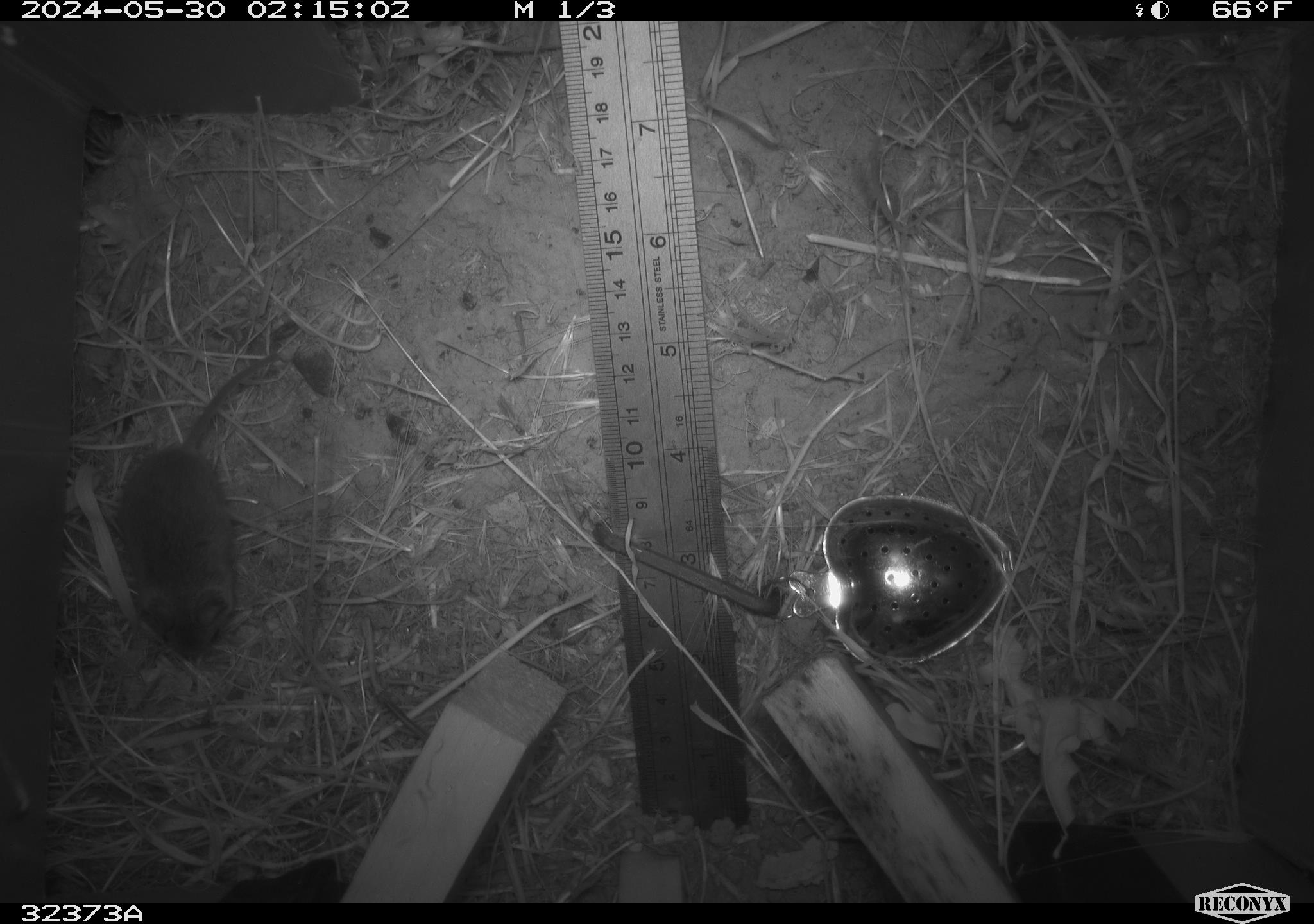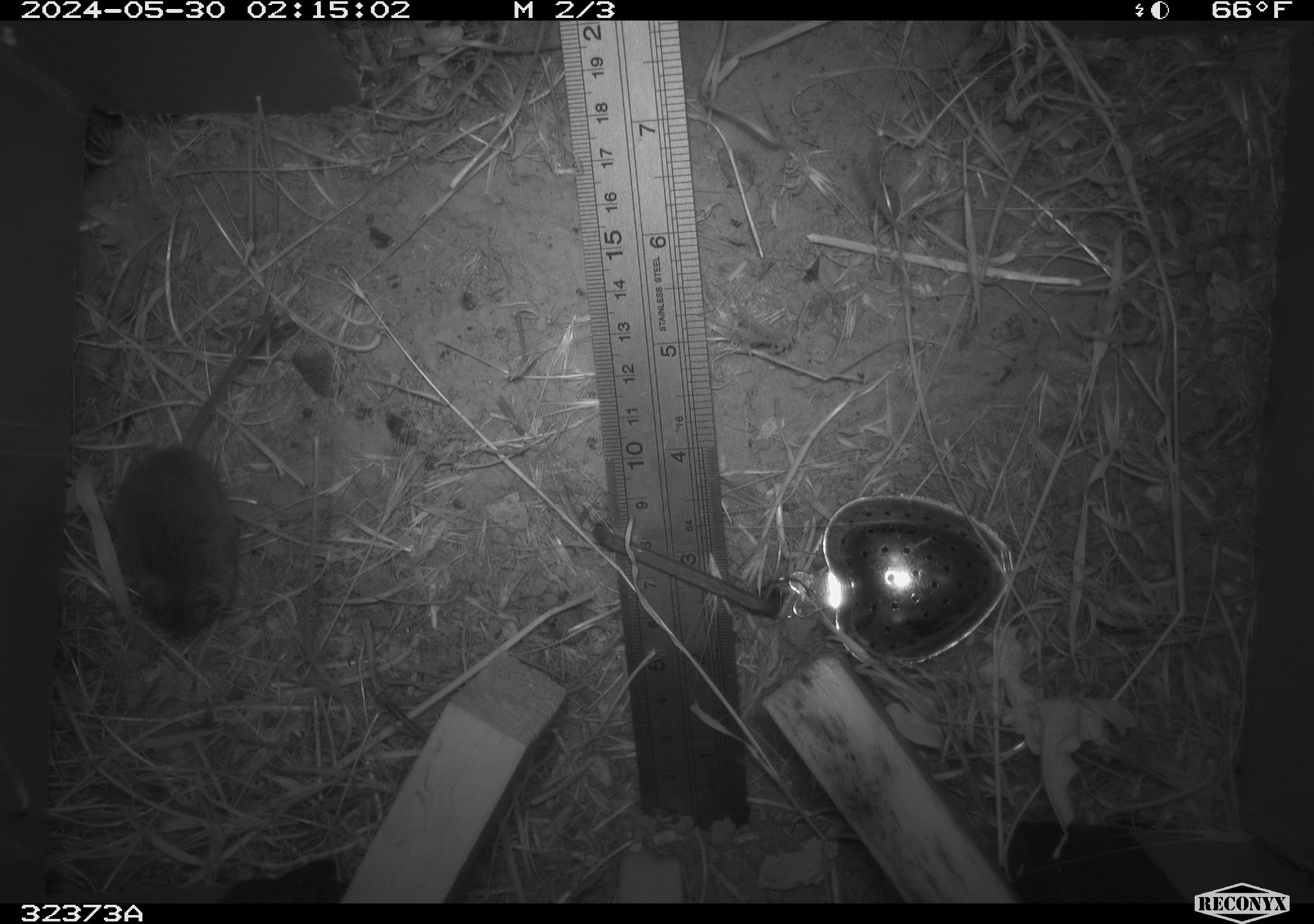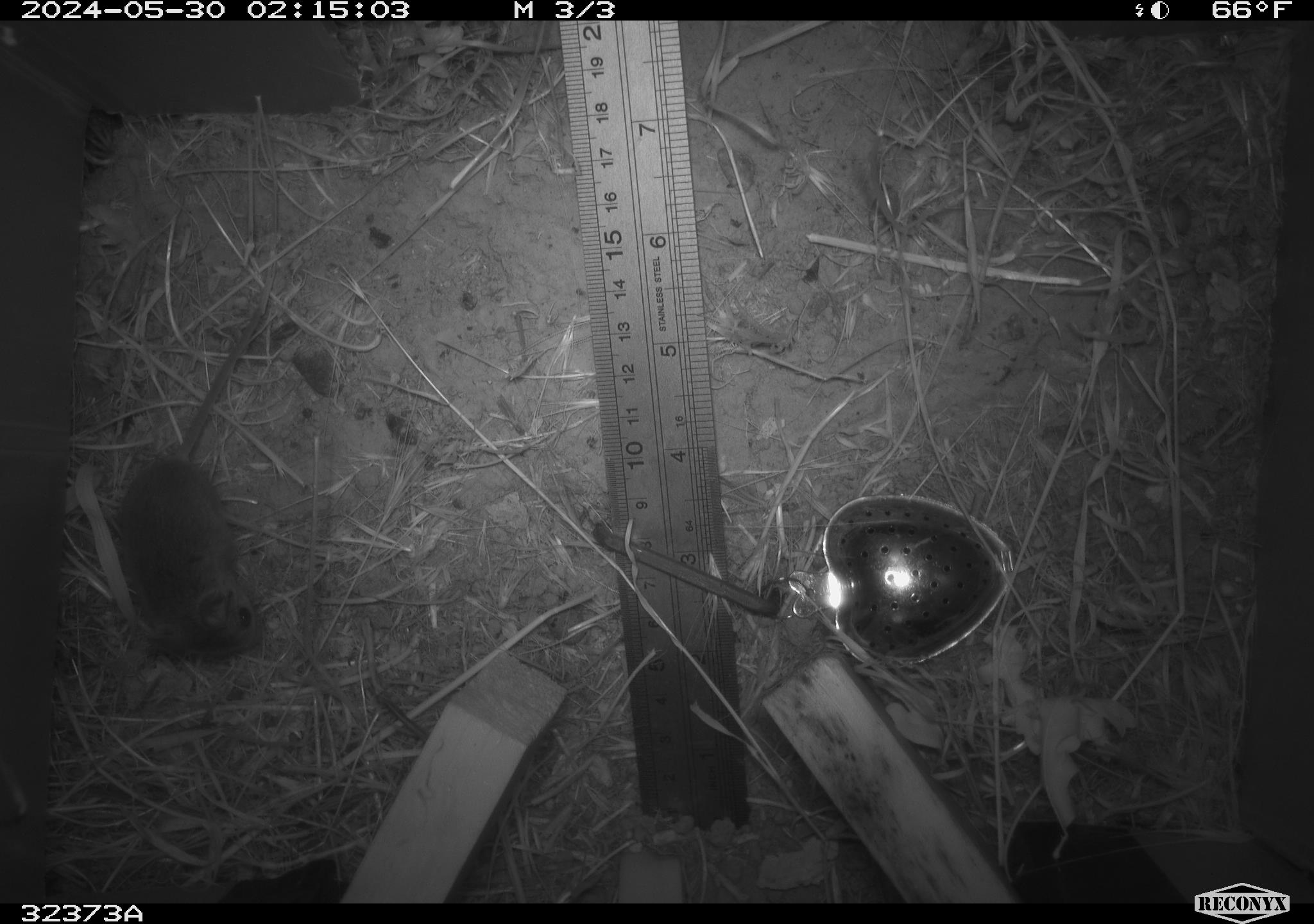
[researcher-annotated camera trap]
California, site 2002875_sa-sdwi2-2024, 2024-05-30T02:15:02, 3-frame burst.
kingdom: Animalia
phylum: Chordata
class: Mammalia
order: Rodentia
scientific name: Rodentia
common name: mouse species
Mouse species (Rodentia).